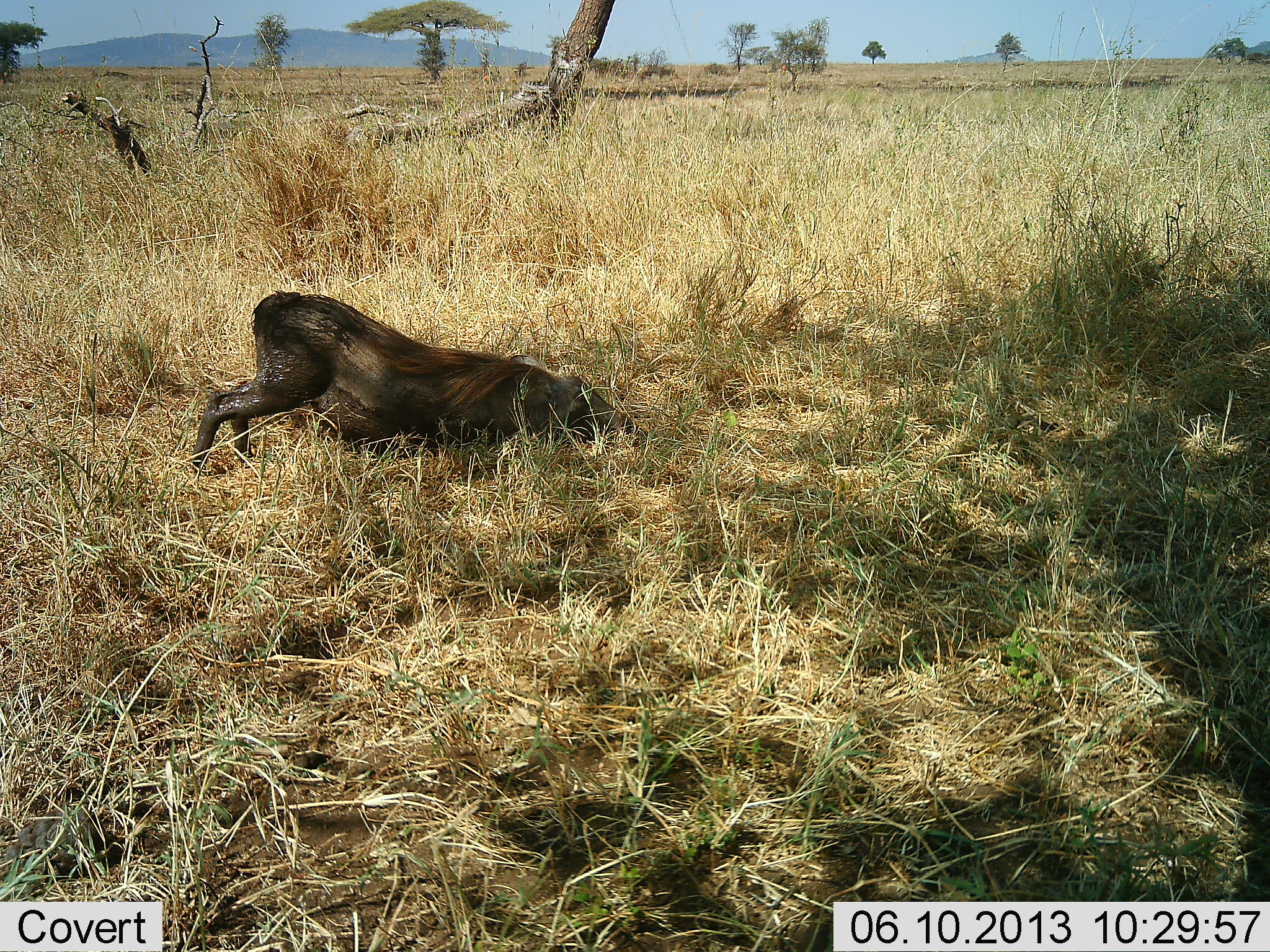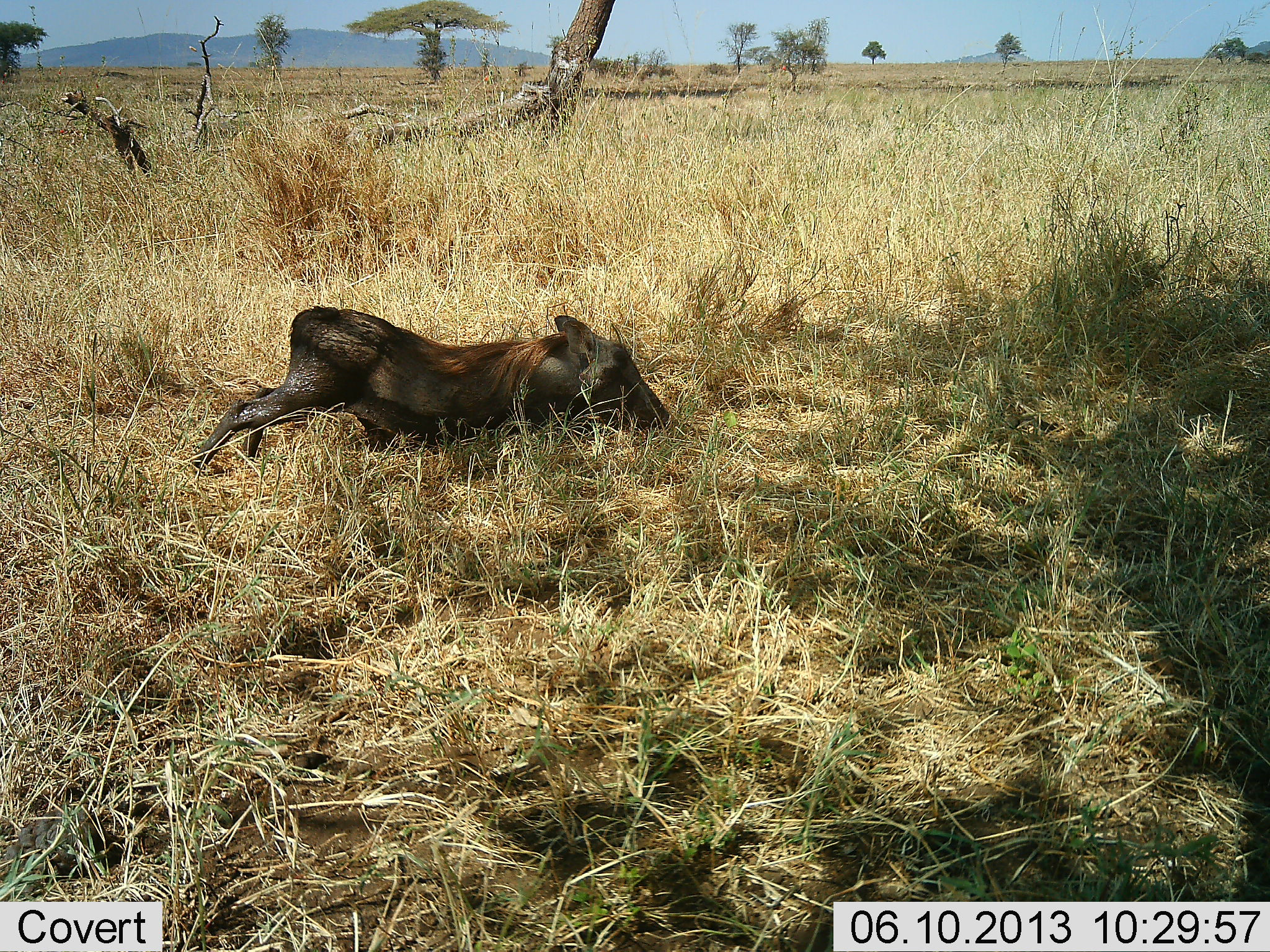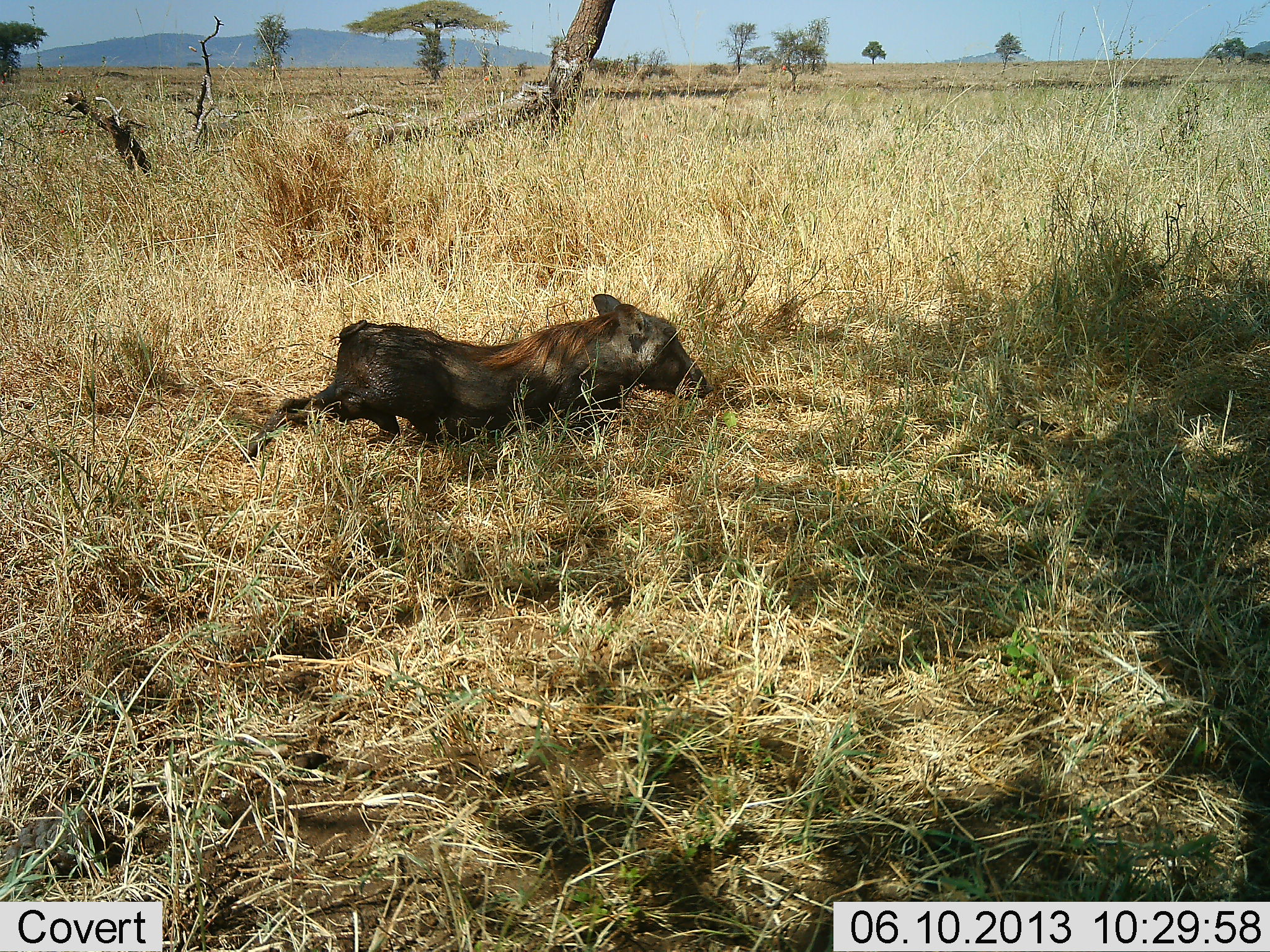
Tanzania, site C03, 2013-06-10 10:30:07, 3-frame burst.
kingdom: Animalia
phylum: Chordata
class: Mammalia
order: Artiodactyla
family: Suidae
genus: Phacochoerus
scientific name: Phacochoerus africanus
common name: warthog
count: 1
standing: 22%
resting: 22%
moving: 30%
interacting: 17%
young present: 0%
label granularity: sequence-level